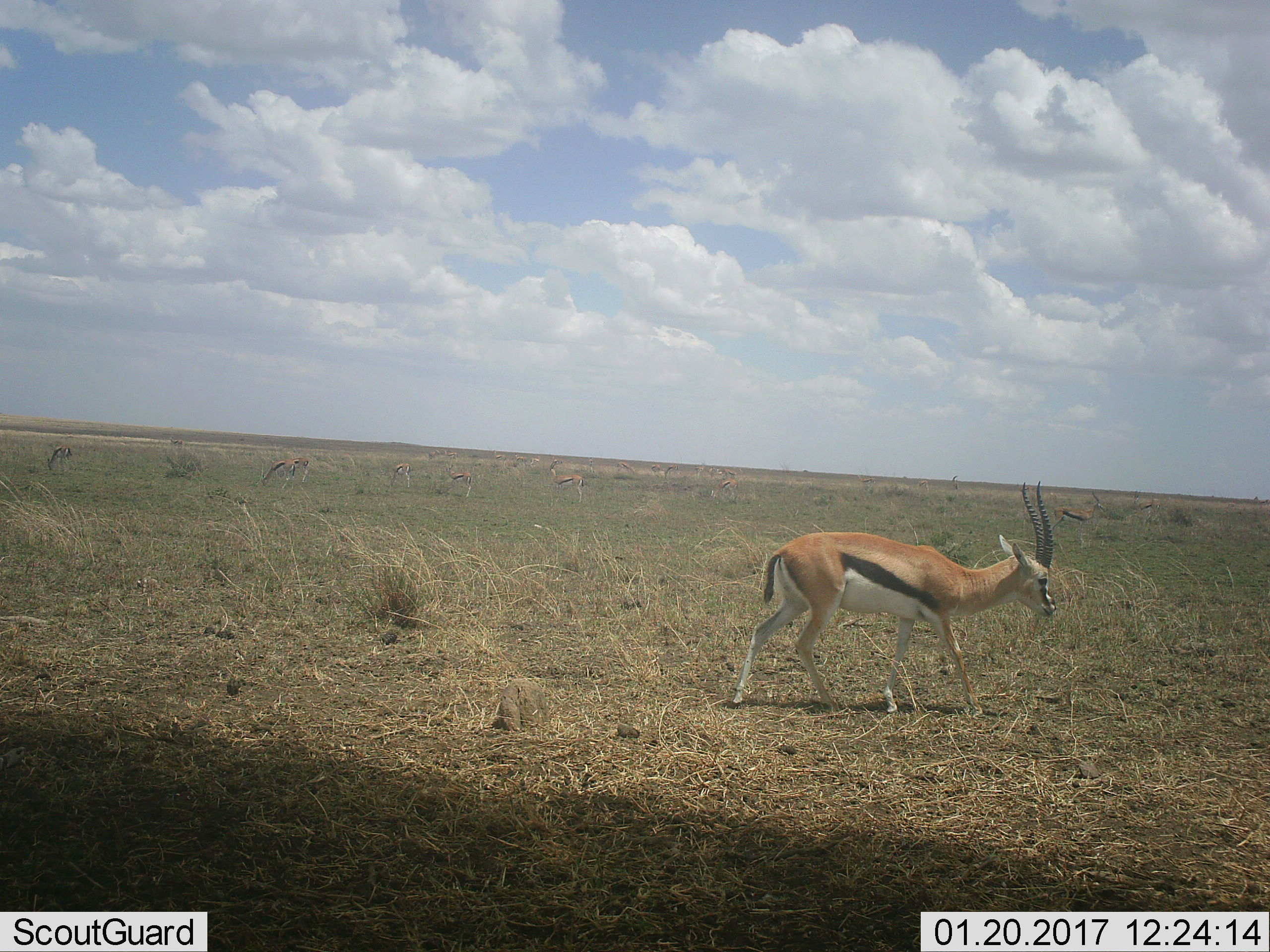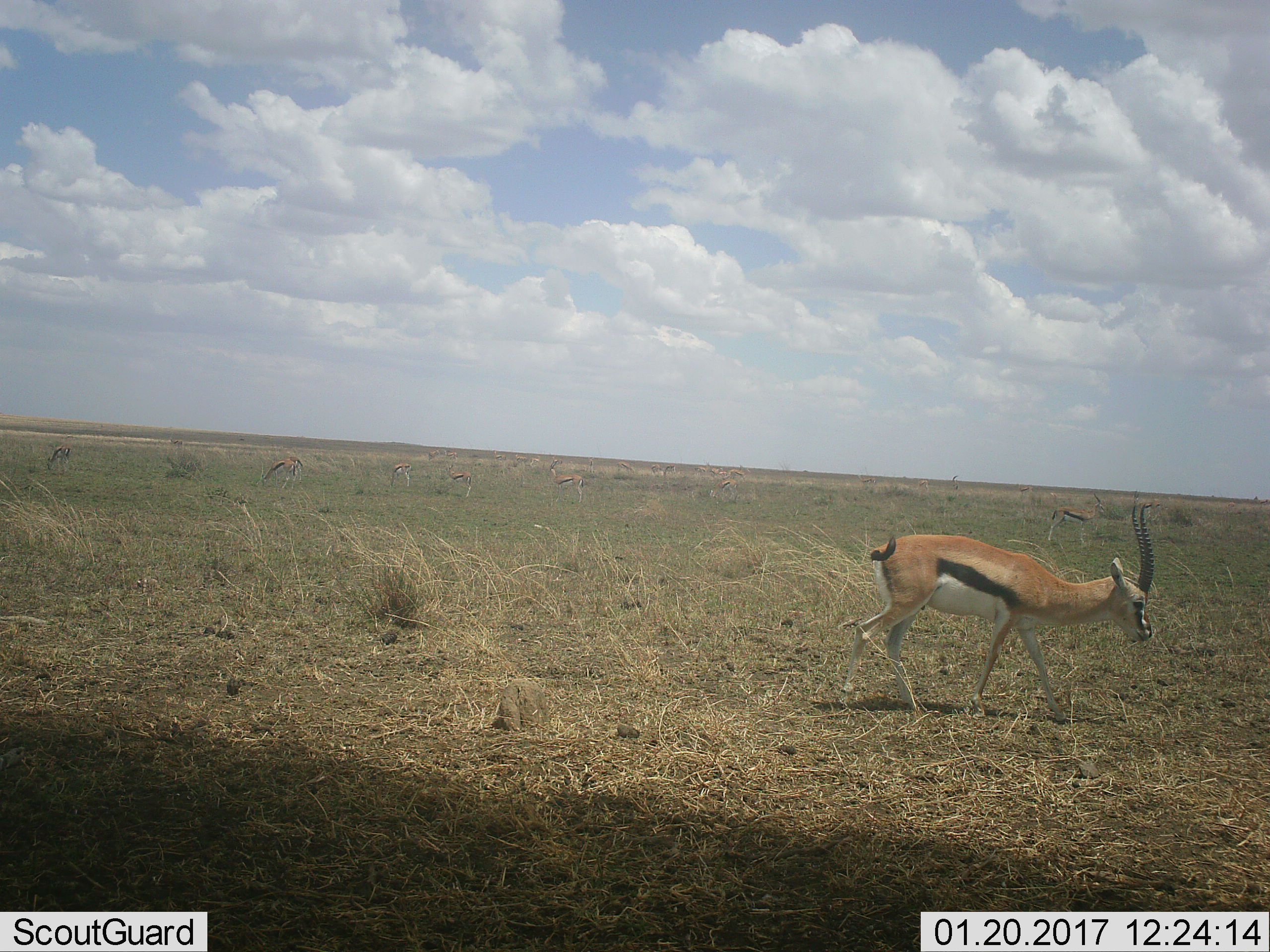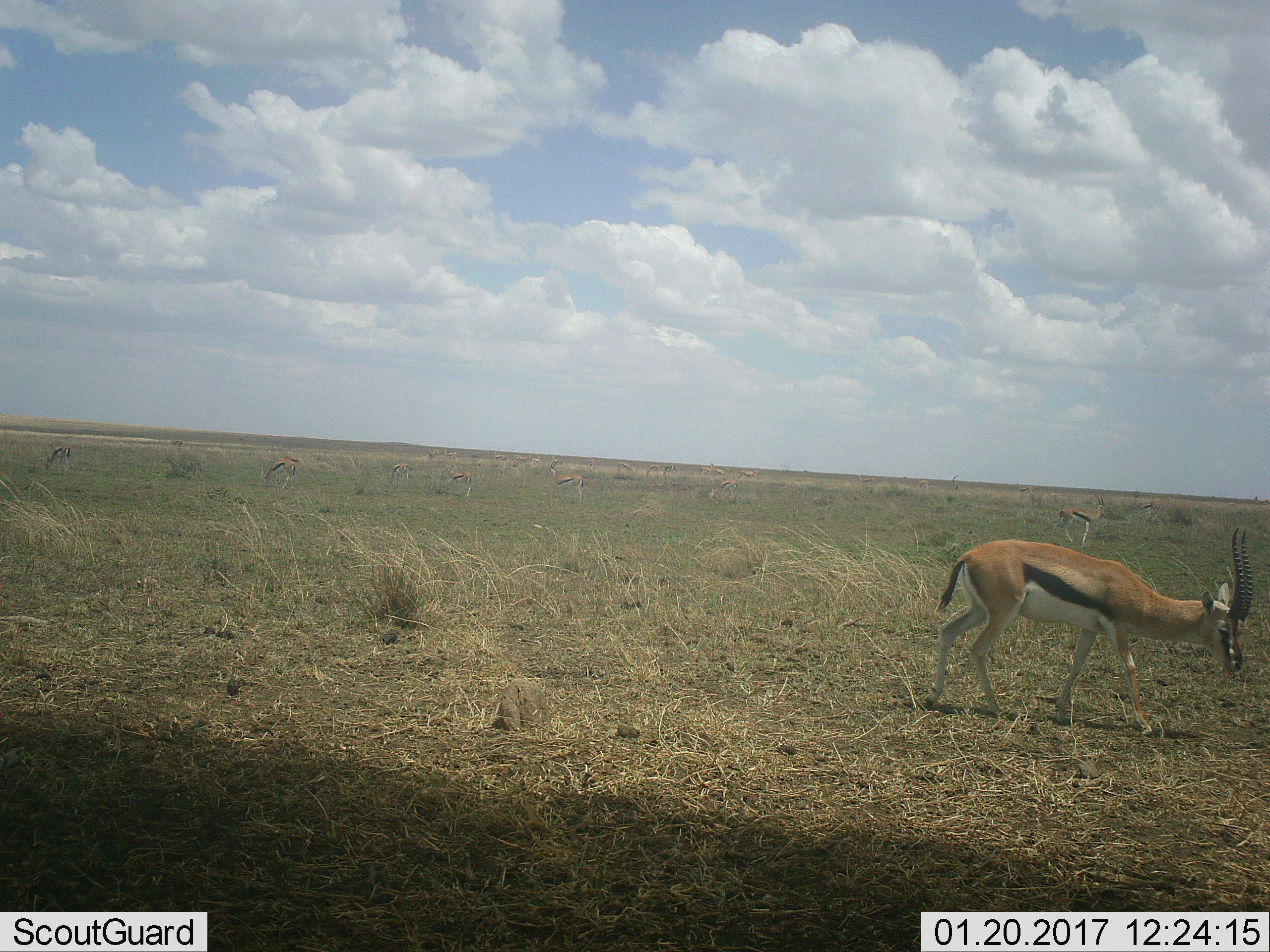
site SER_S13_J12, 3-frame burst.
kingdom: Animalia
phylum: Chordata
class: Mammalia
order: Artiodactyla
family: Bovidae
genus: Eudorcas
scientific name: Eudorcas thomsonii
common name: thomson's gazelle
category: gazellethomsons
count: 11-50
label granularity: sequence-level